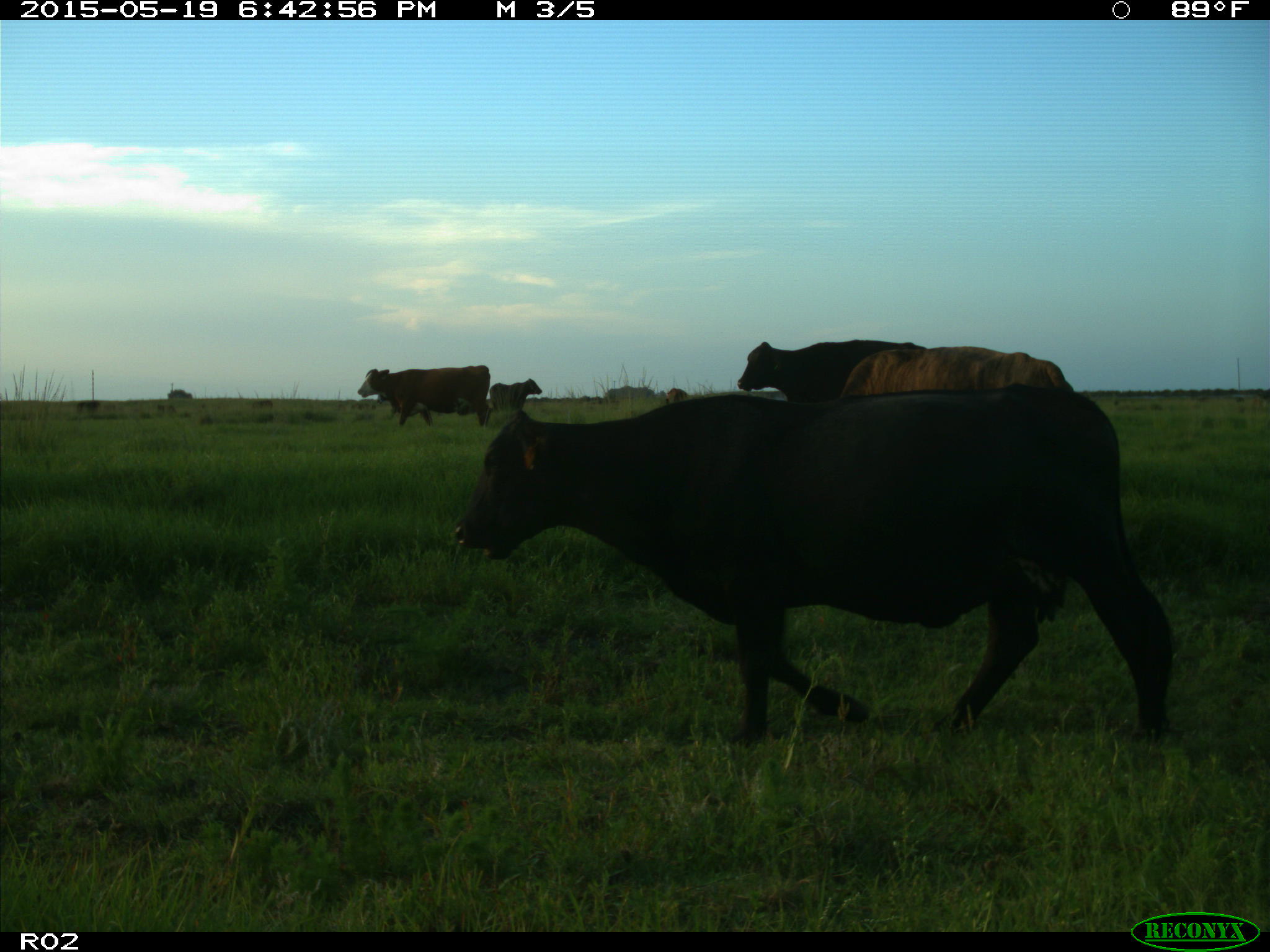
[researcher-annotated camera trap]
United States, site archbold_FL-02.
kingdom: Animalia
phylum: Chordata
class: Mammalia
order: Artiodactyla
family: Bovidae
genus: Bos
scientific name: Bos taurus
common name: domestic cow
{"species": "Bos taurus (domestic cow)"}